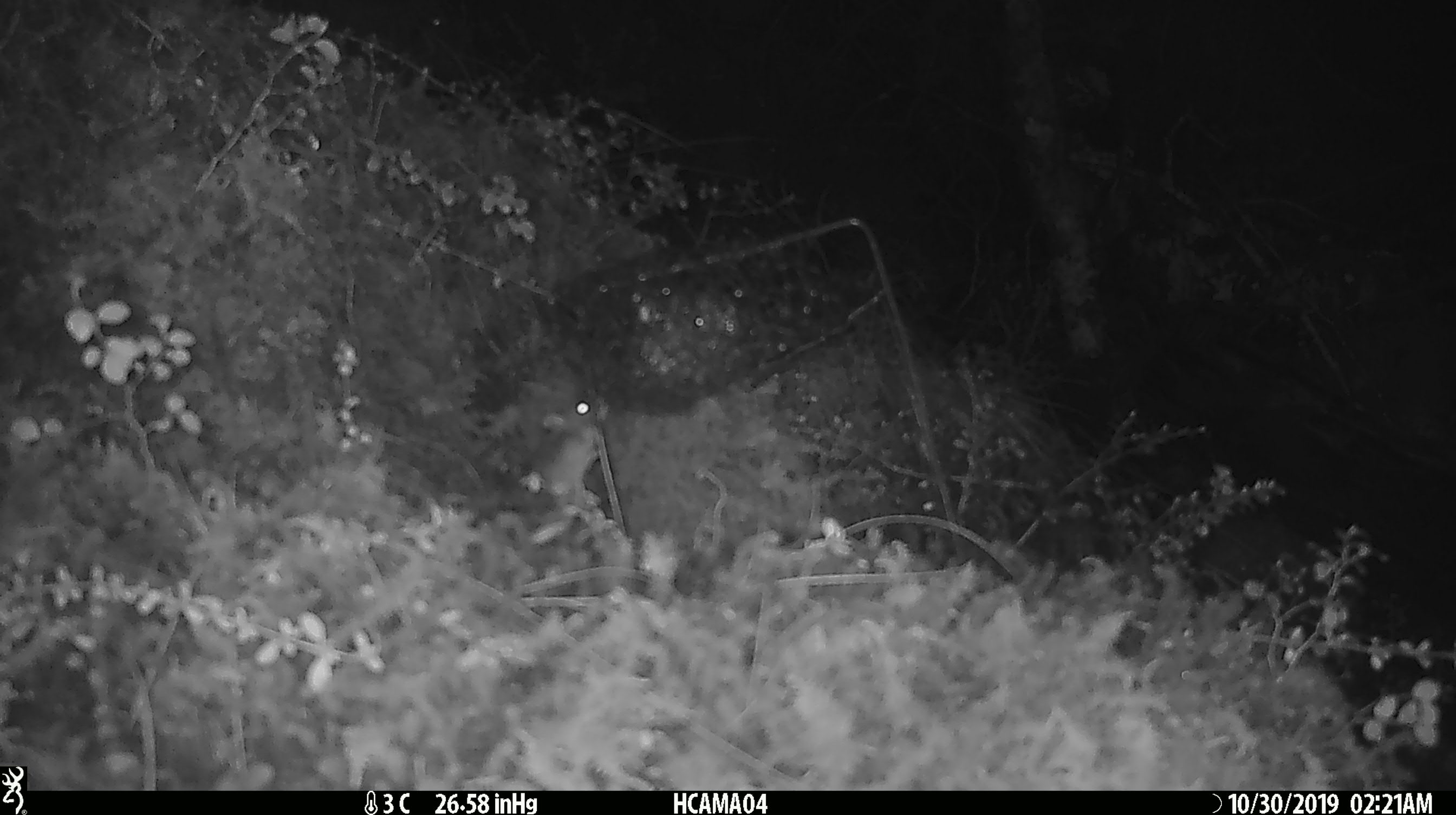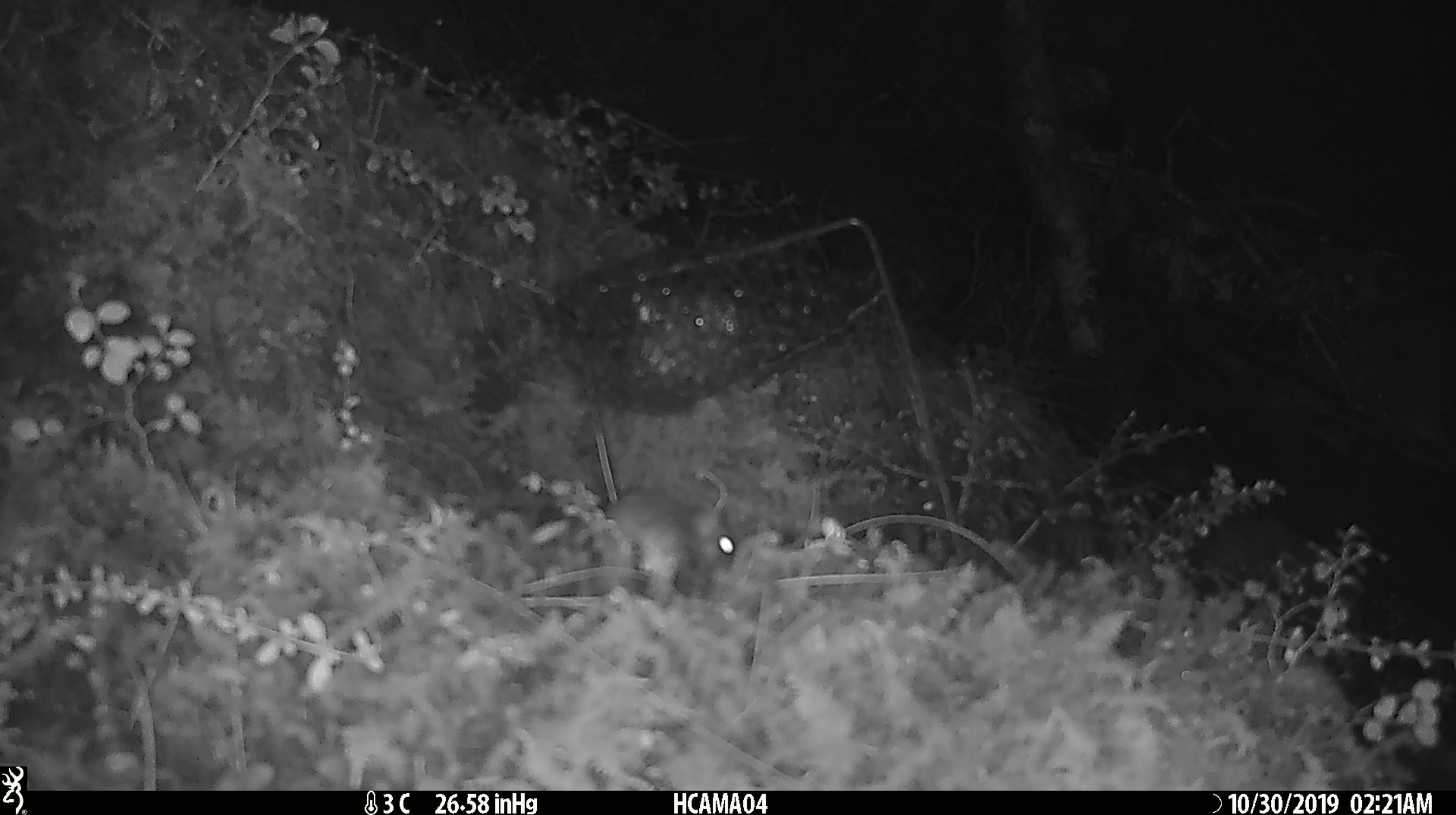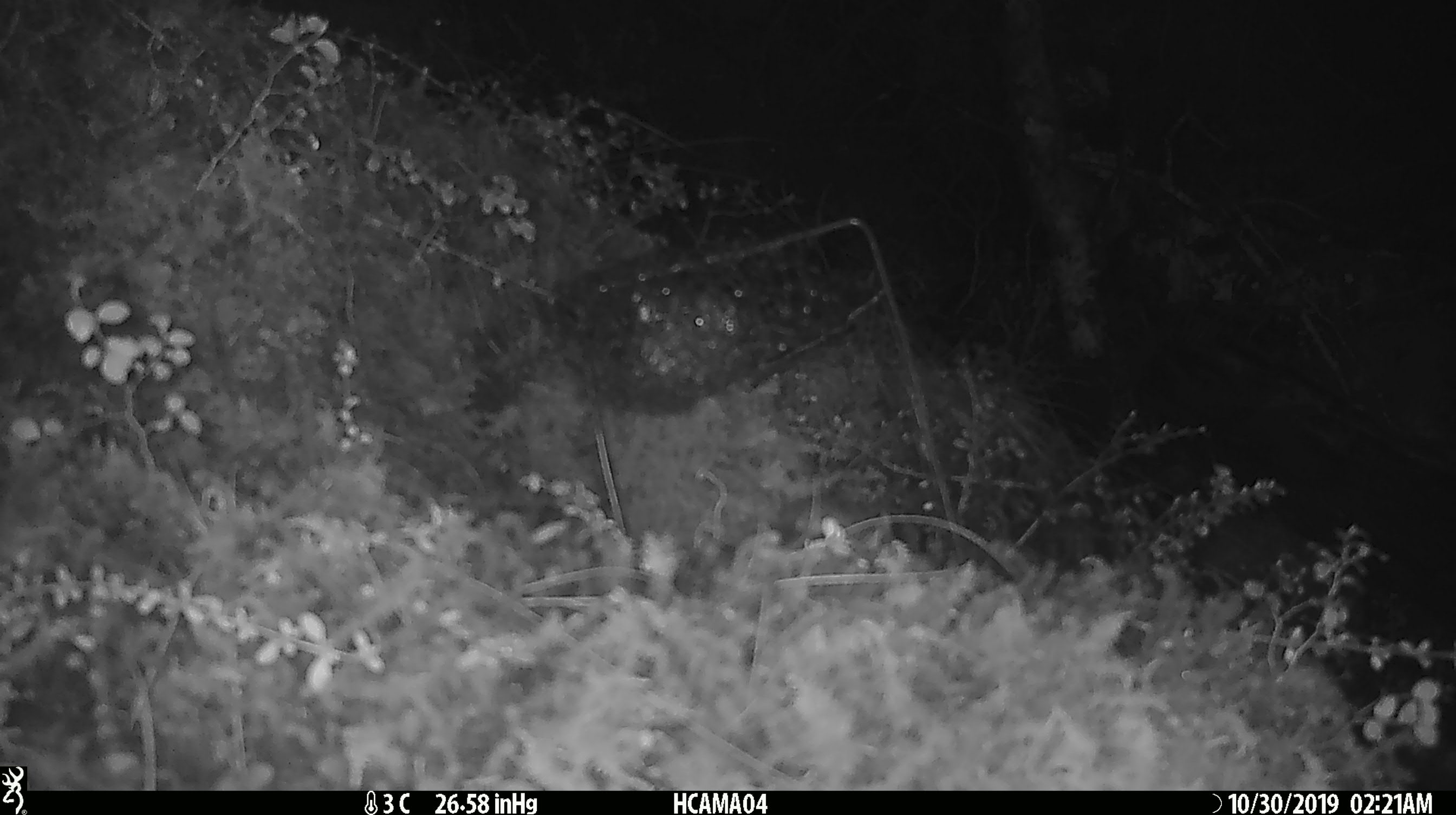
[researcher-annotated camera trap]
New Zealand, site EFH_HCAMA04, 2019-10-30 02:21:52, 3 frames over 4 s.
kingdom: Animalia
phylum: Chordata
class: Mammalia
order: Rodentia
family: Muridae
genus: Mus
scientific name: Mus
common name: mouse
Mouse (Mus).